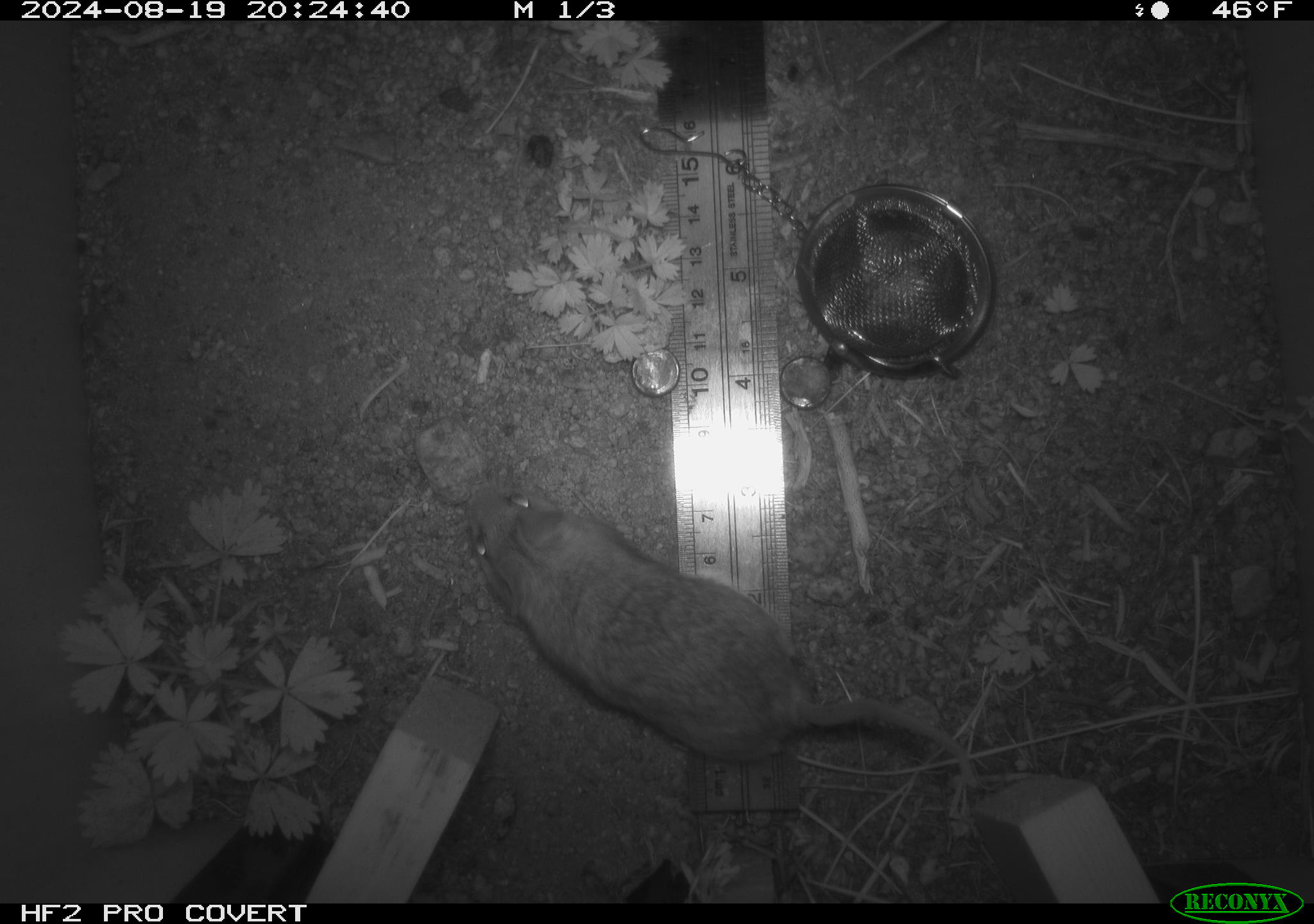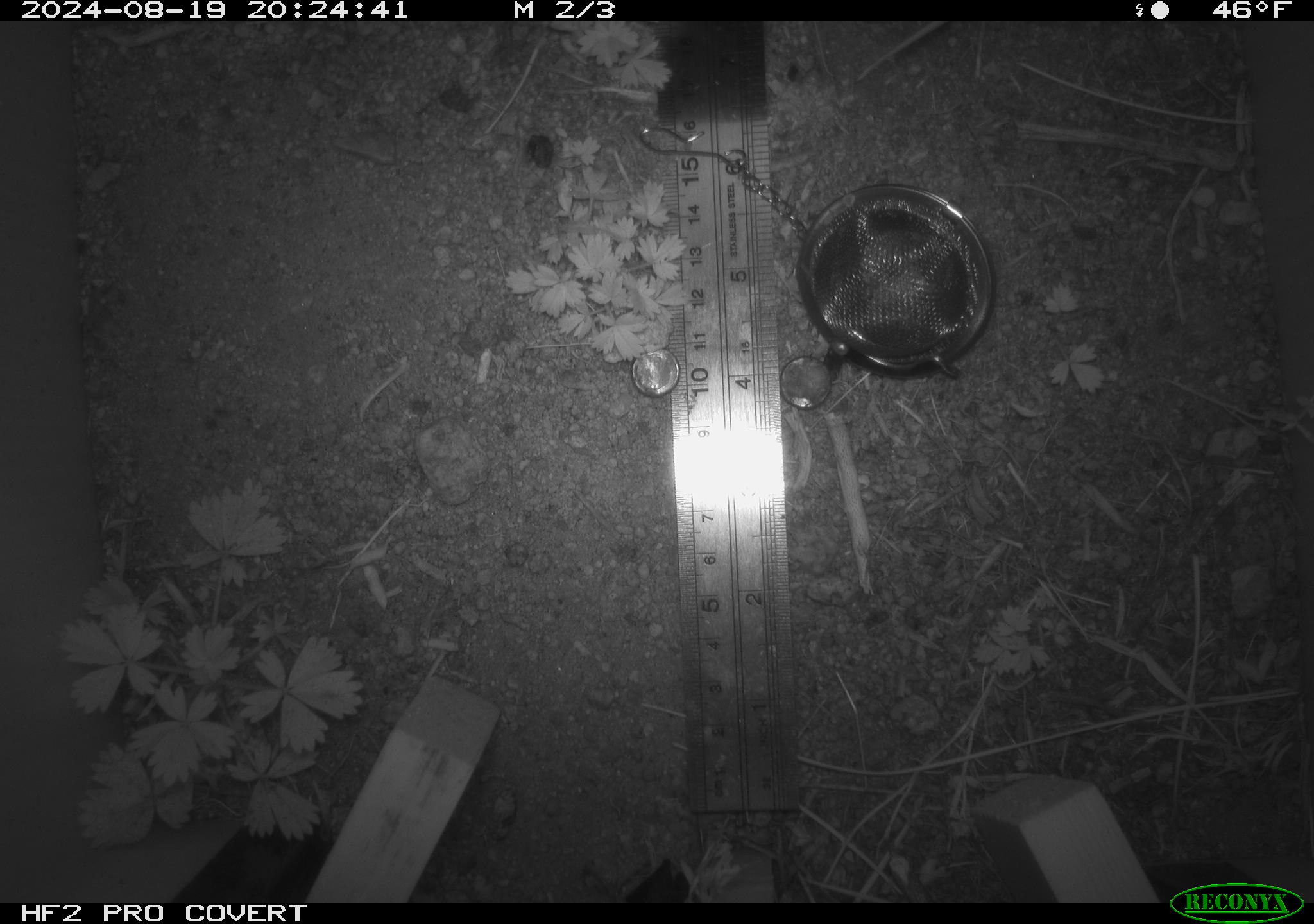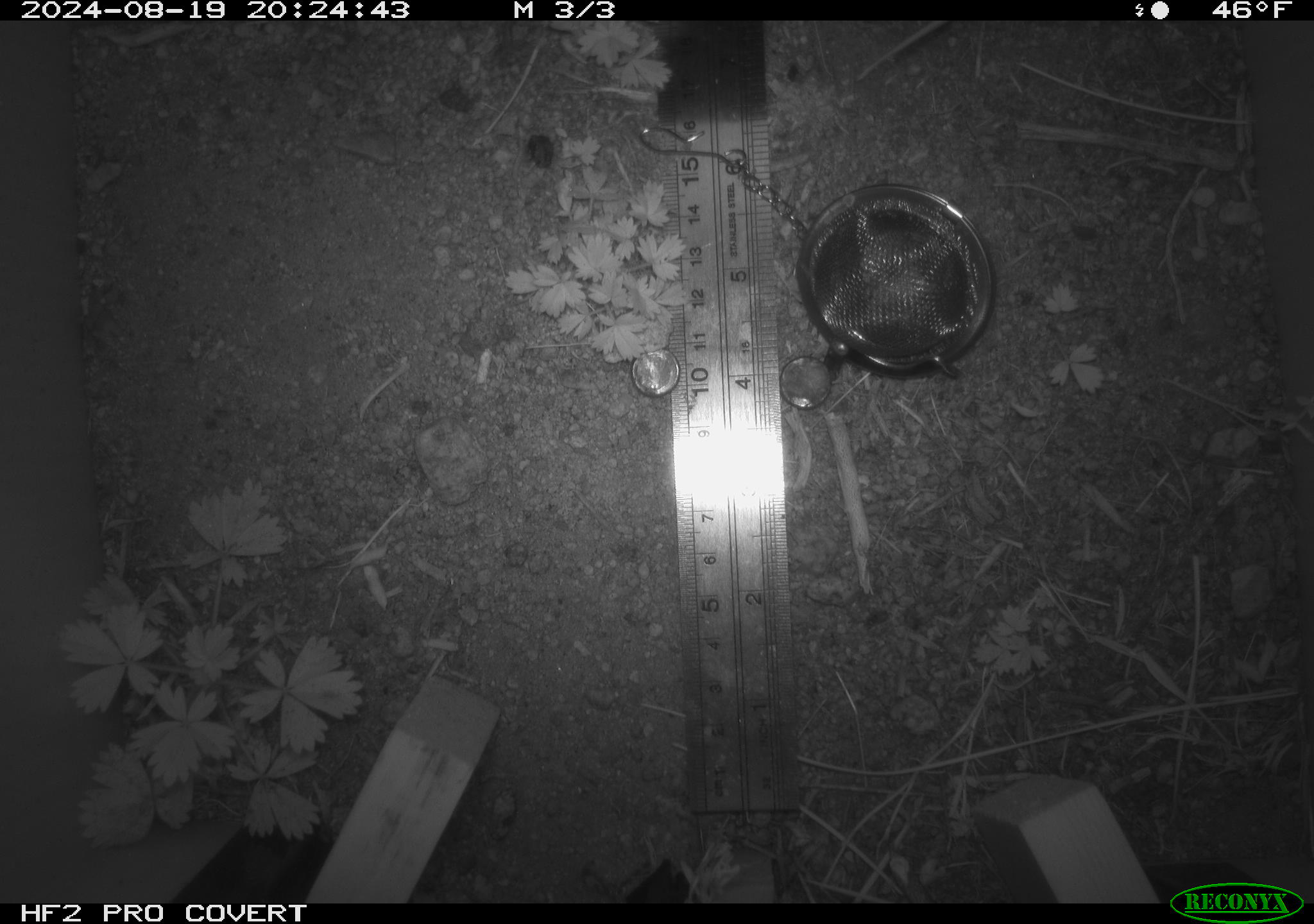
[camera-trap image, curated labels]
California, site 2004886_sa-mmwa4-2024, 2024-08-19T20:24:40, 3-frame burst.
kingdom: Animalia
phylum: Chordata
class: Mammalia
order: Rodentia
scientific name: Rodentia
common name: mouse species